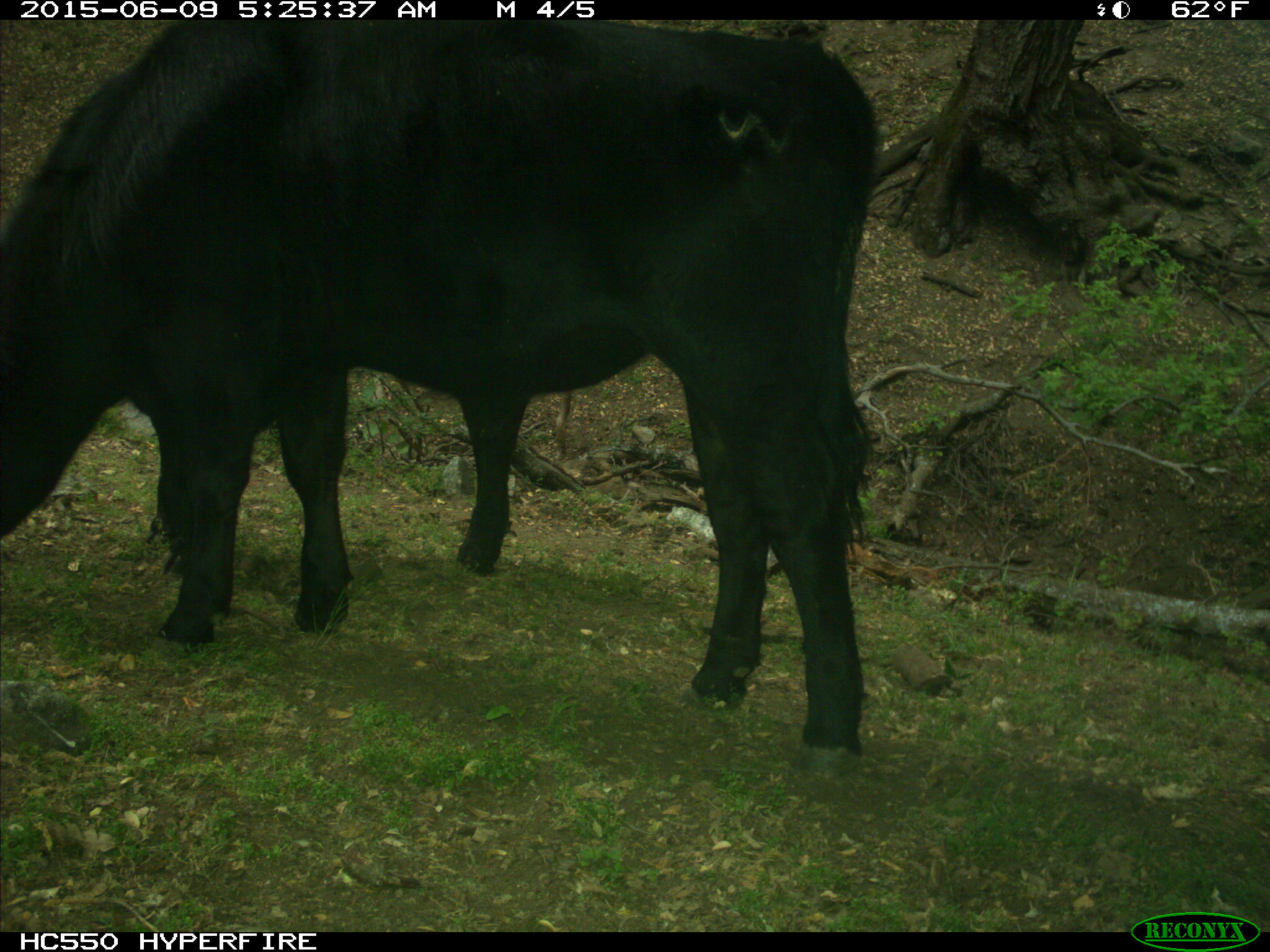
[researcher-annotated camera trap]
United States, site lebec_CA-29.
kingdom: Animalia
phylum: Chordata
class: Mammalia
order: Artiodactyla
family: Bovidae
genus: Bos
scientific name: Bos taurus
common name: domestic cow